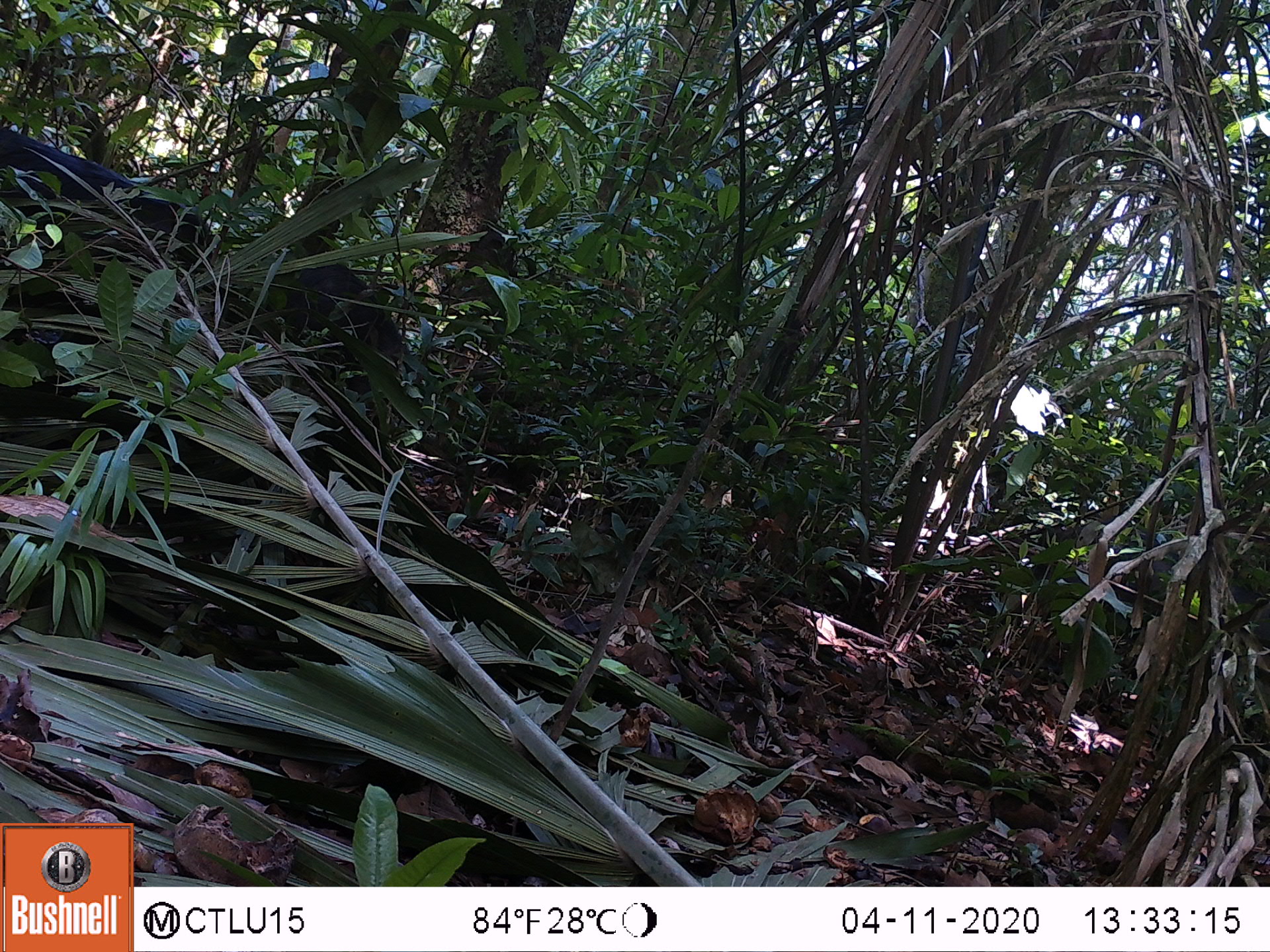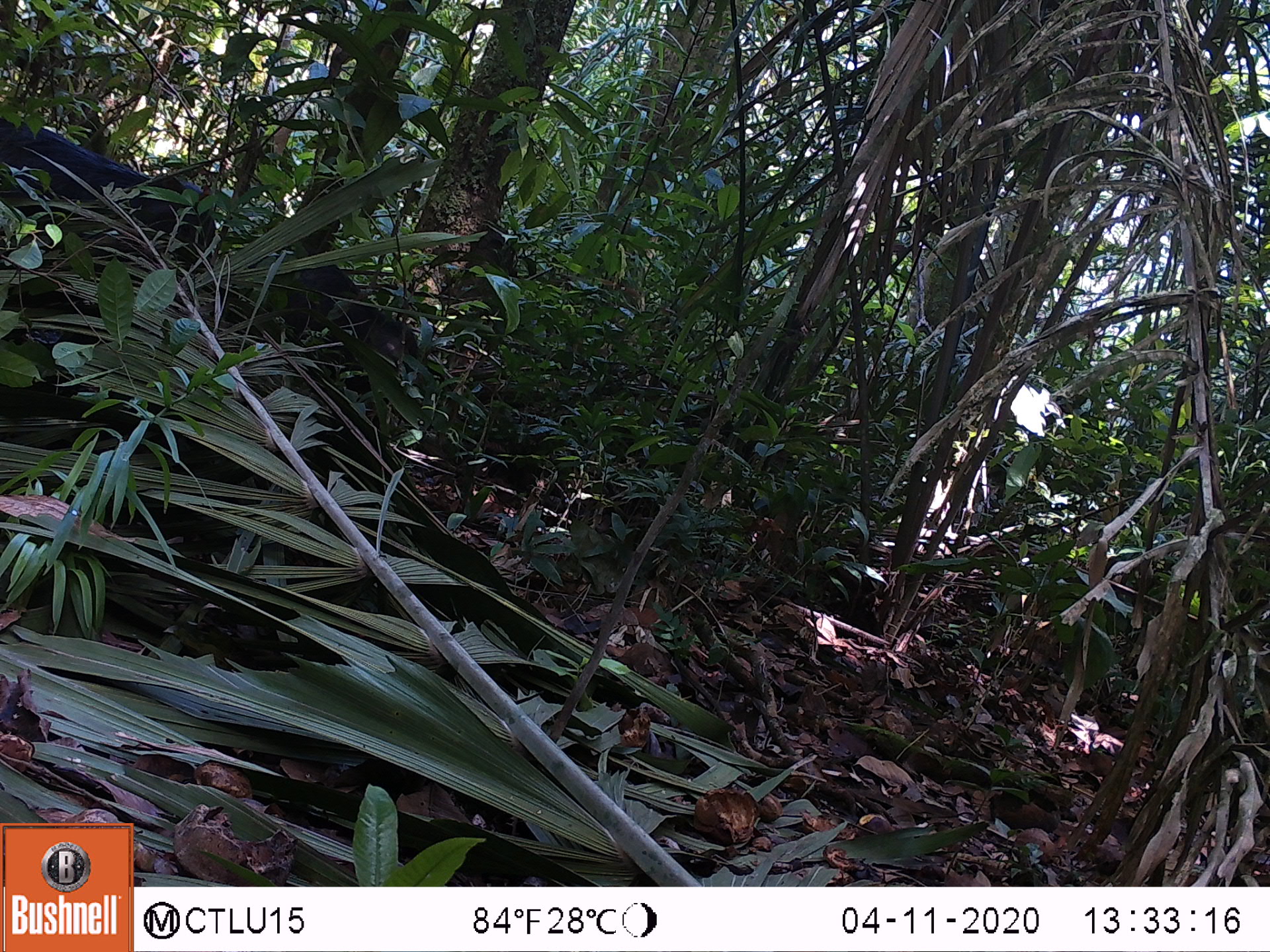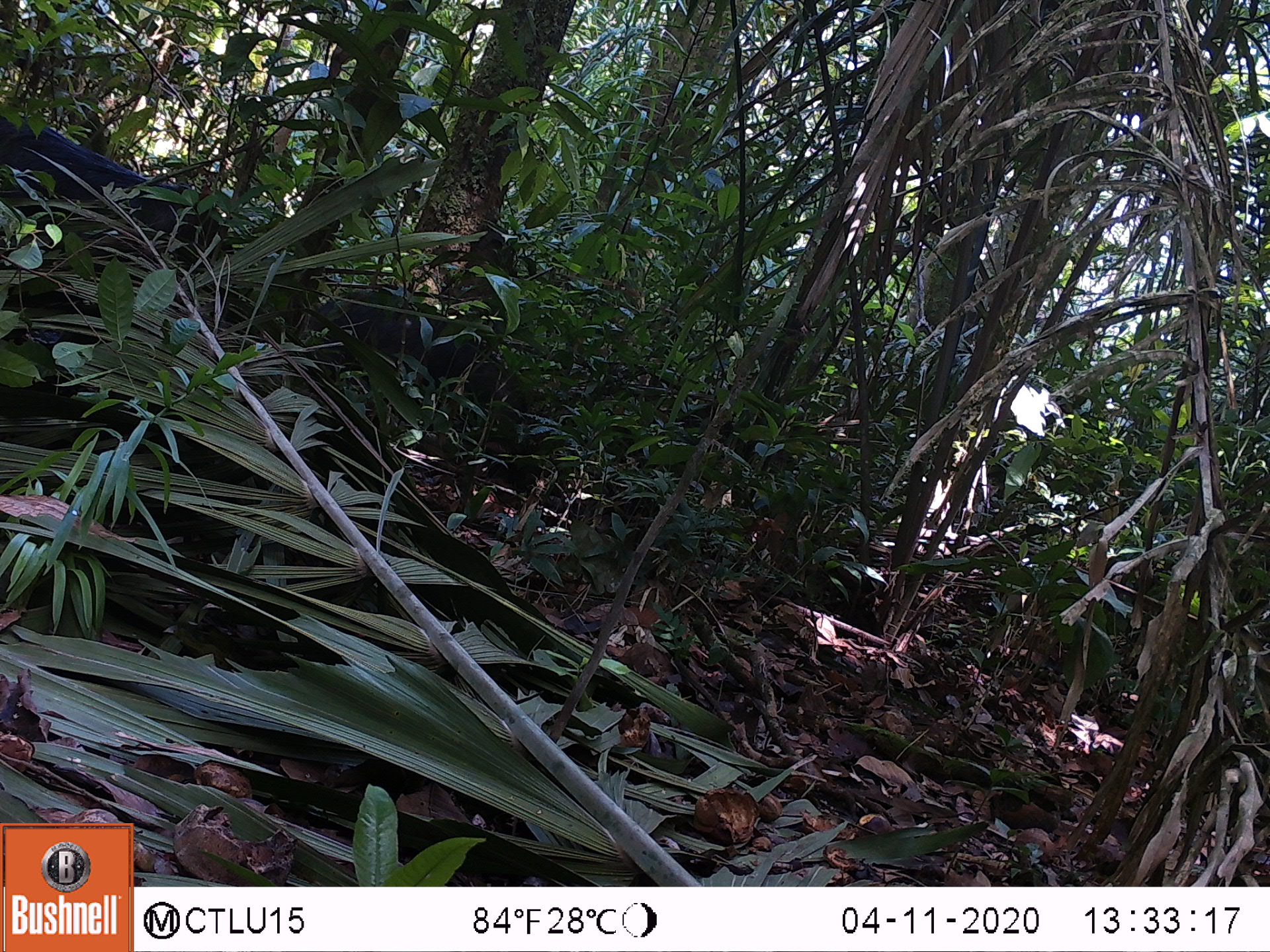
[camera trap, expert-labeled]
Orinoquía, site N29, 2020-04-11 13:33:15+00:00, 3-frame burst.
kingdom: Animalia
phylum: Chordata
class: Mammalia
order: Artiodactyla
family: Tayassuidae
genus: Tayassu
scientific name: Tayassu pecari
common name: white-lipped peccary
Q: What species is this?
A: White-lipped peccary (Tayassu pecari).